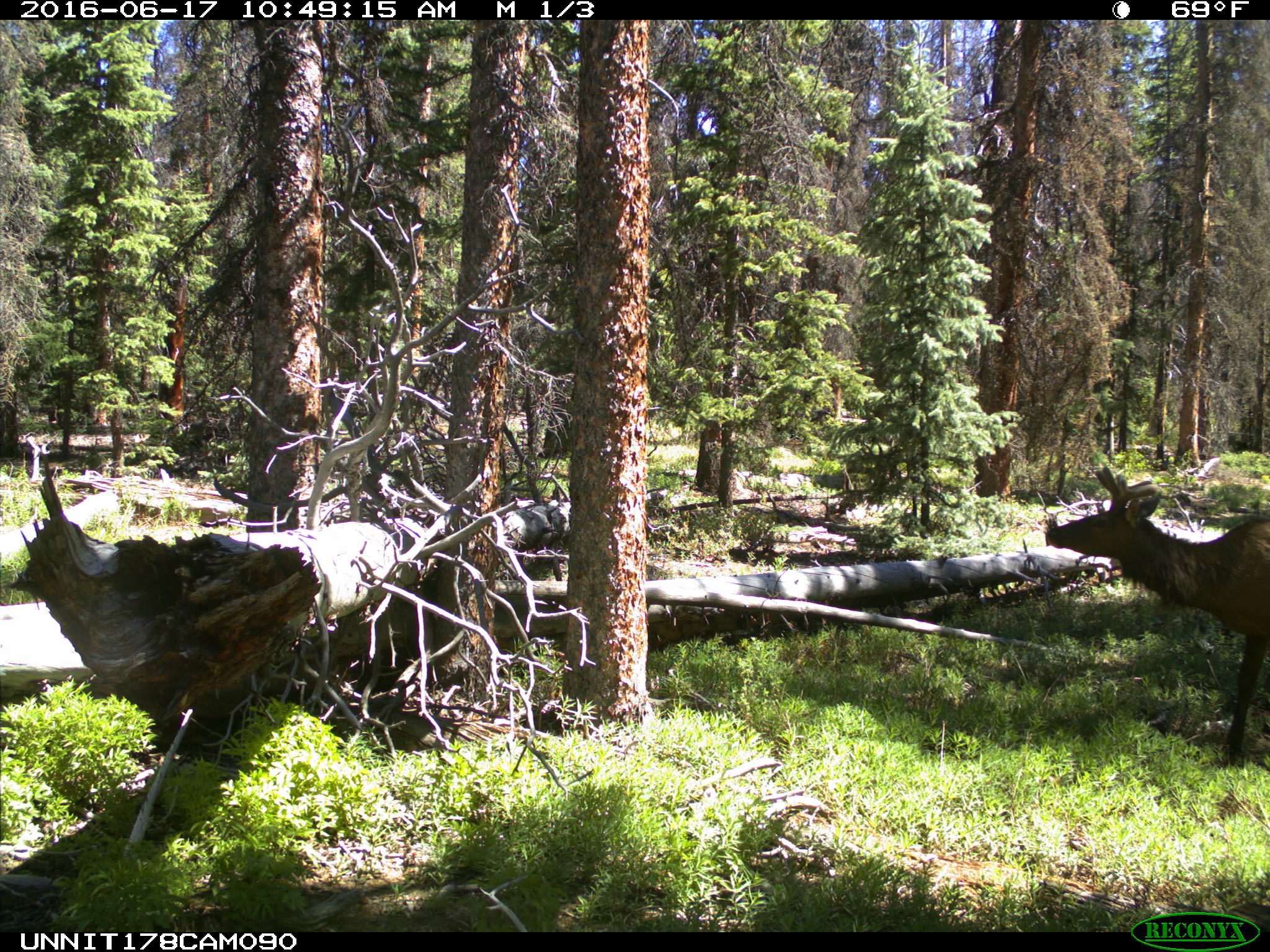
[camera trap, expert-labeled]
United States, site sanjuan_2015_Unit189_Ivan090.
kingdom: Animalia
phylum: Chordata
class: Mammalia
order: Artiodactyla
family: Cervidae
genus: Cervus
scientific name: Cervus elaphus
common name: red deer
Cervus elaphus (red deer).